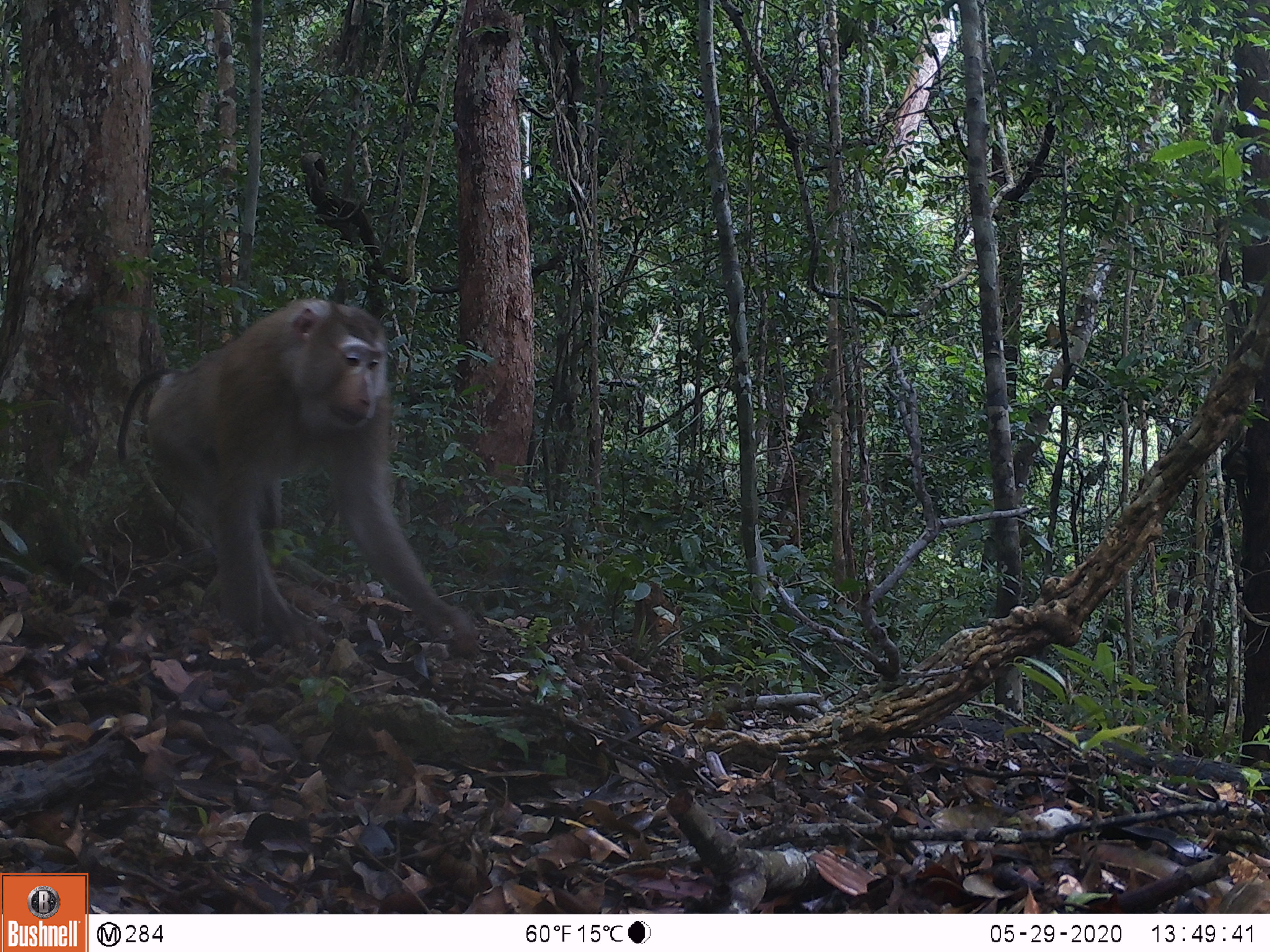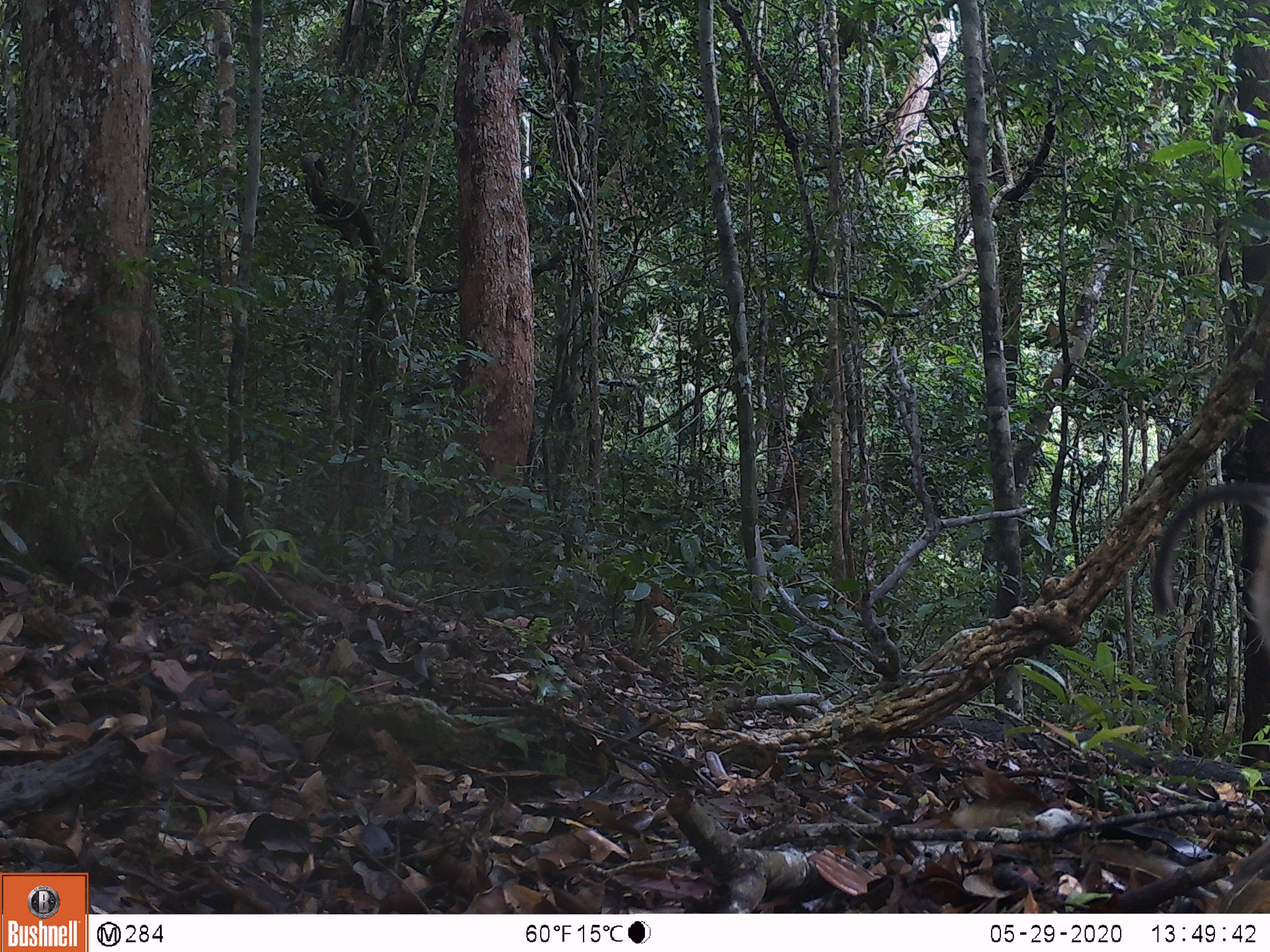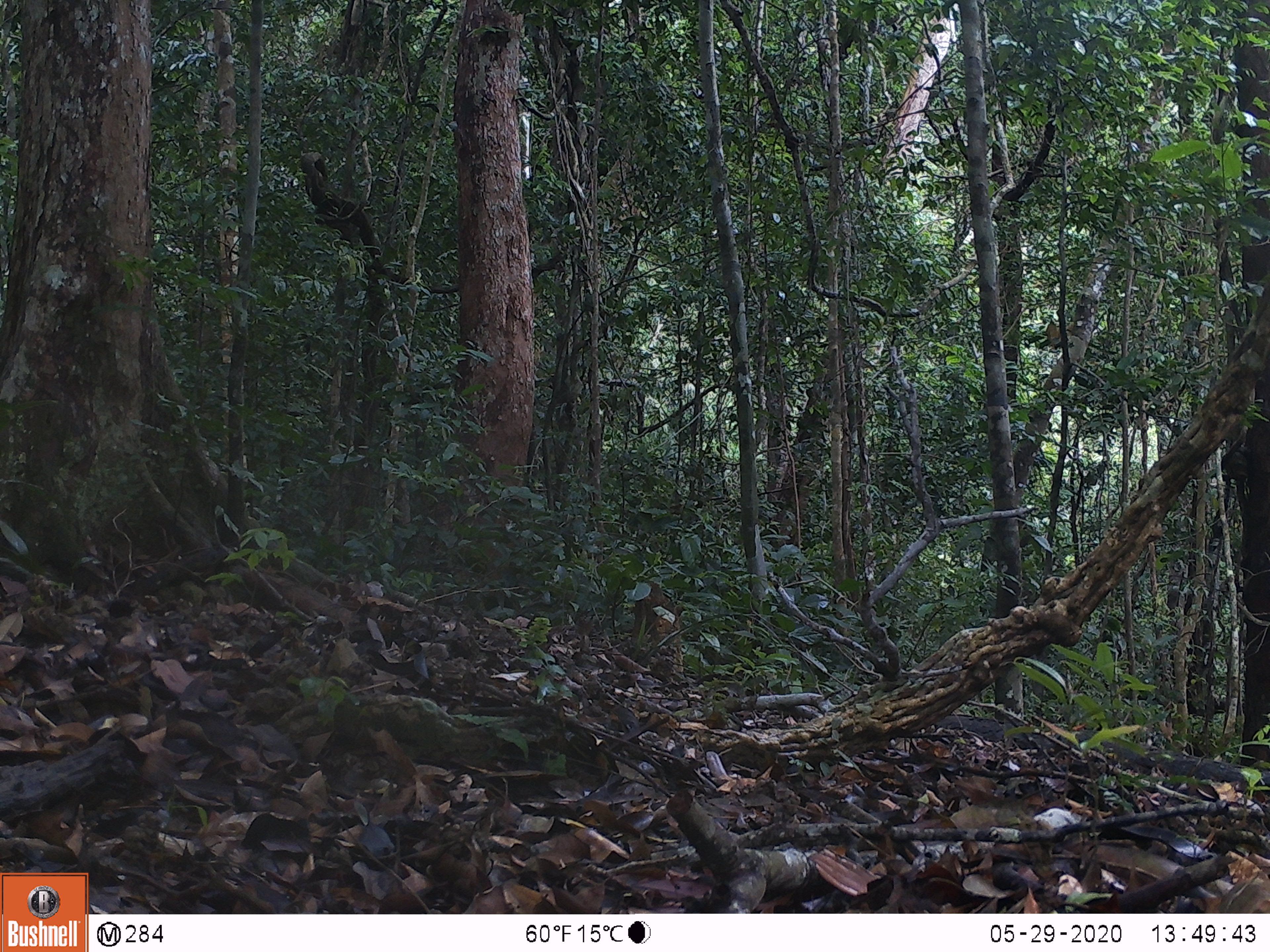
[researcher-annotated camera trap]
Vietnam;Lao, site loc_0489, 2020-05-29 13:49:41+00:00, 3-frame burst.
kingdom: Animalia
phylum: Chordata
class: Mammalia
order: Primates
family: Cercopithecidae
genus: Macaca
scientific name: Macaca nemestrina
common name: pig-tailed macaque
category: pig tailed macaque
Pig tailed macaque (pig-tailed macaque) (Macaca nemestrina). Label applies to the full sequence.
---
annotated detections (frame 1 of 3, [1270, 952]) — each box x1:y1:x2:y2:
pig tailed macaque: 117:295:480:653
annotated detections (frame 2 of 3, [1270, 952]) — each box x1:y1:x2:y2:
pig tailed macaque: 1150:481:1270:650